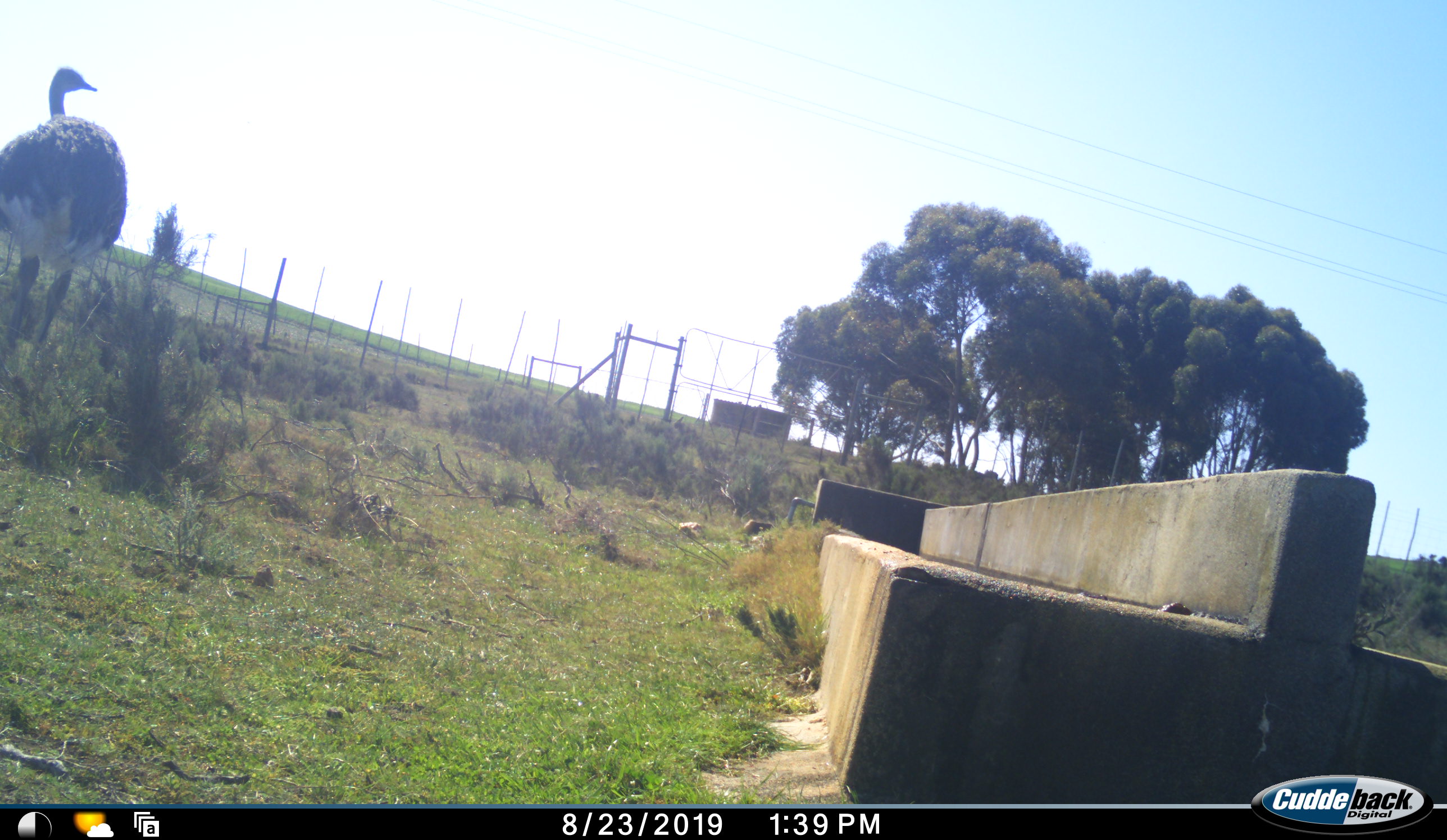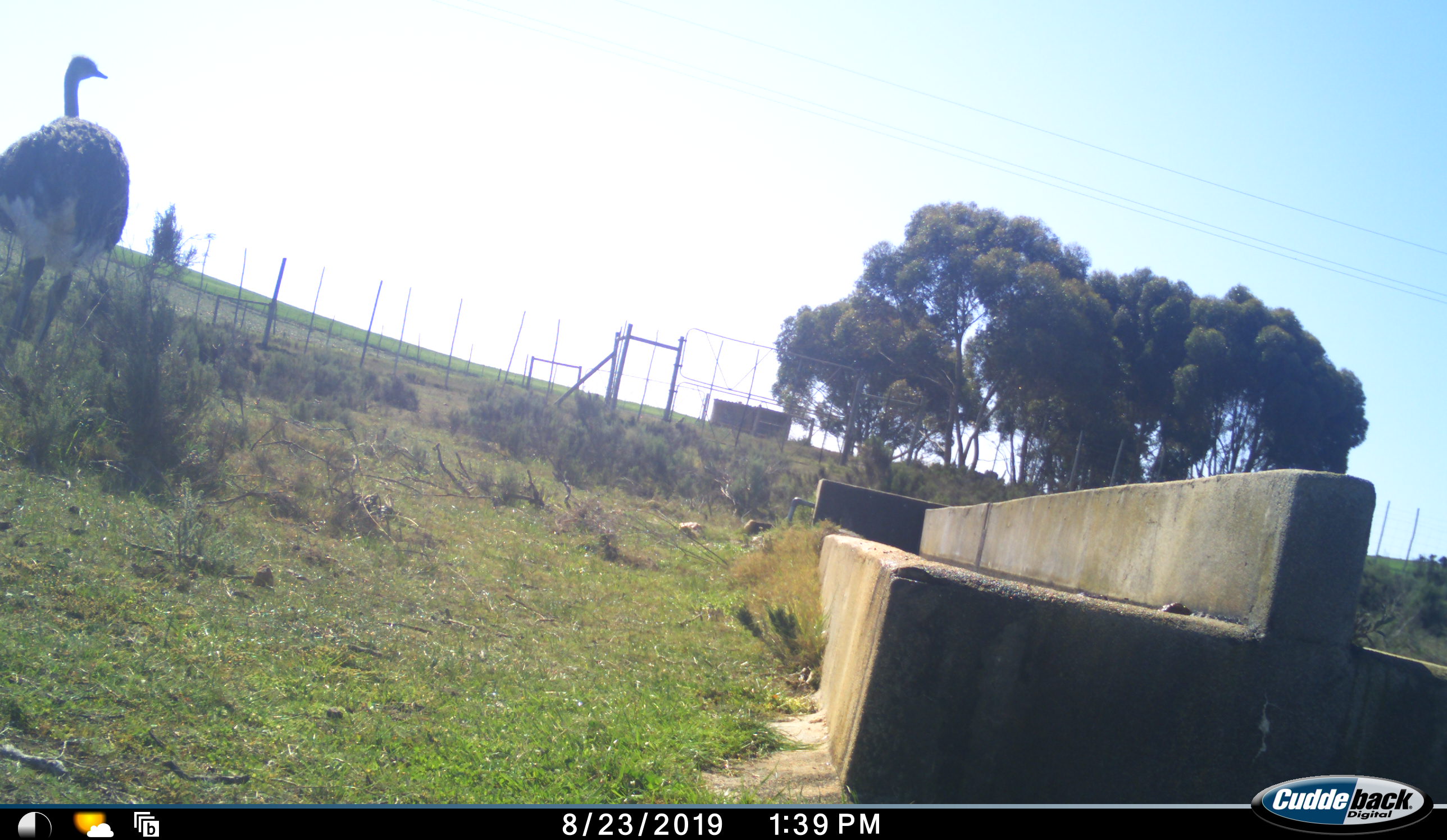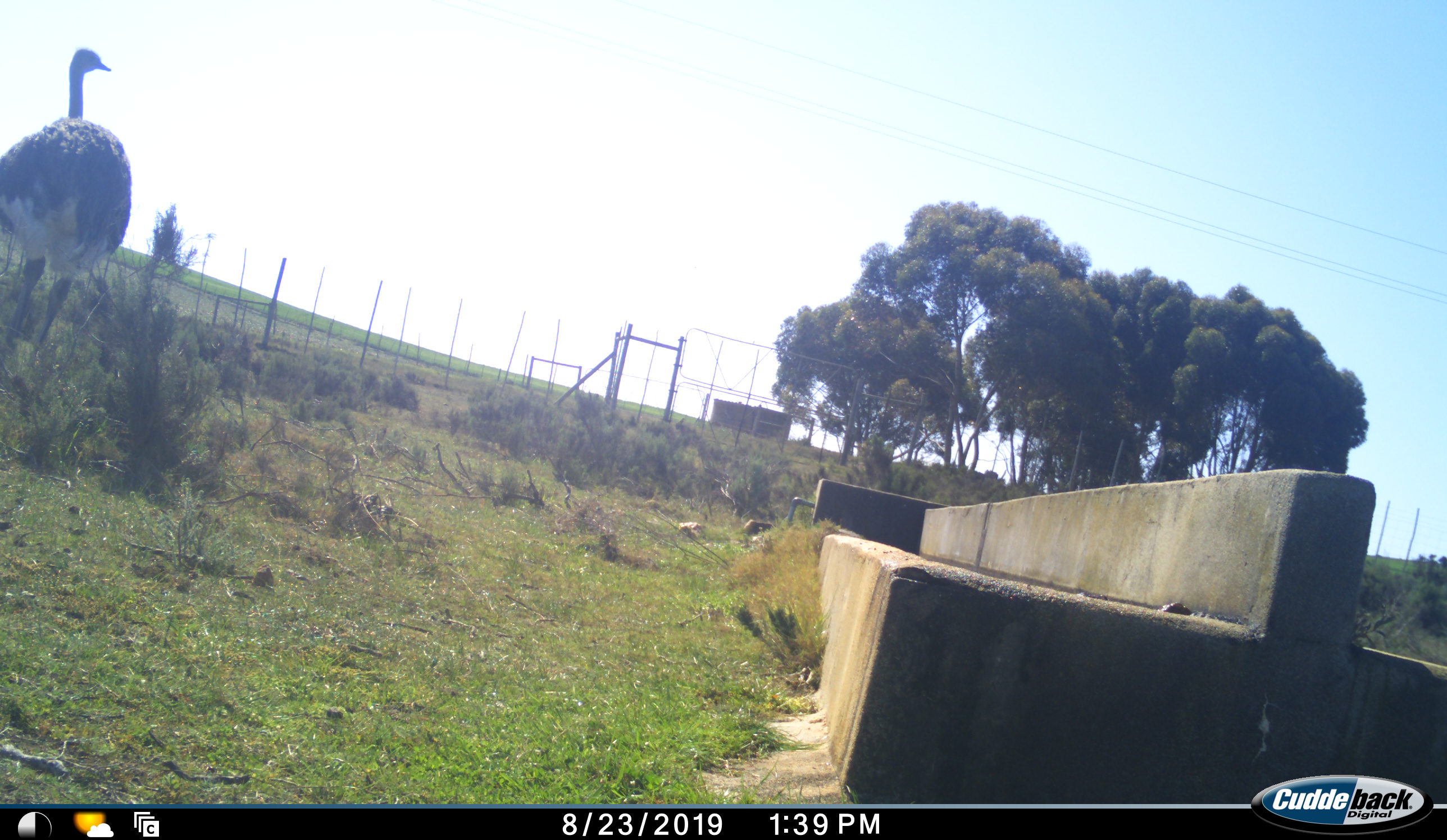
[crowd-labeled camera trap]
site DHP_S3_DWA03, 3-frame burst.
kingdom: Animalia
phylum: Chordata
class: Aves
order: Struthioniformes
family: Struthionidae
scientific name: Struthionidae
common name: ostrich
Ostrich (Struthionidae), count 1. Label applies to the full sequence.